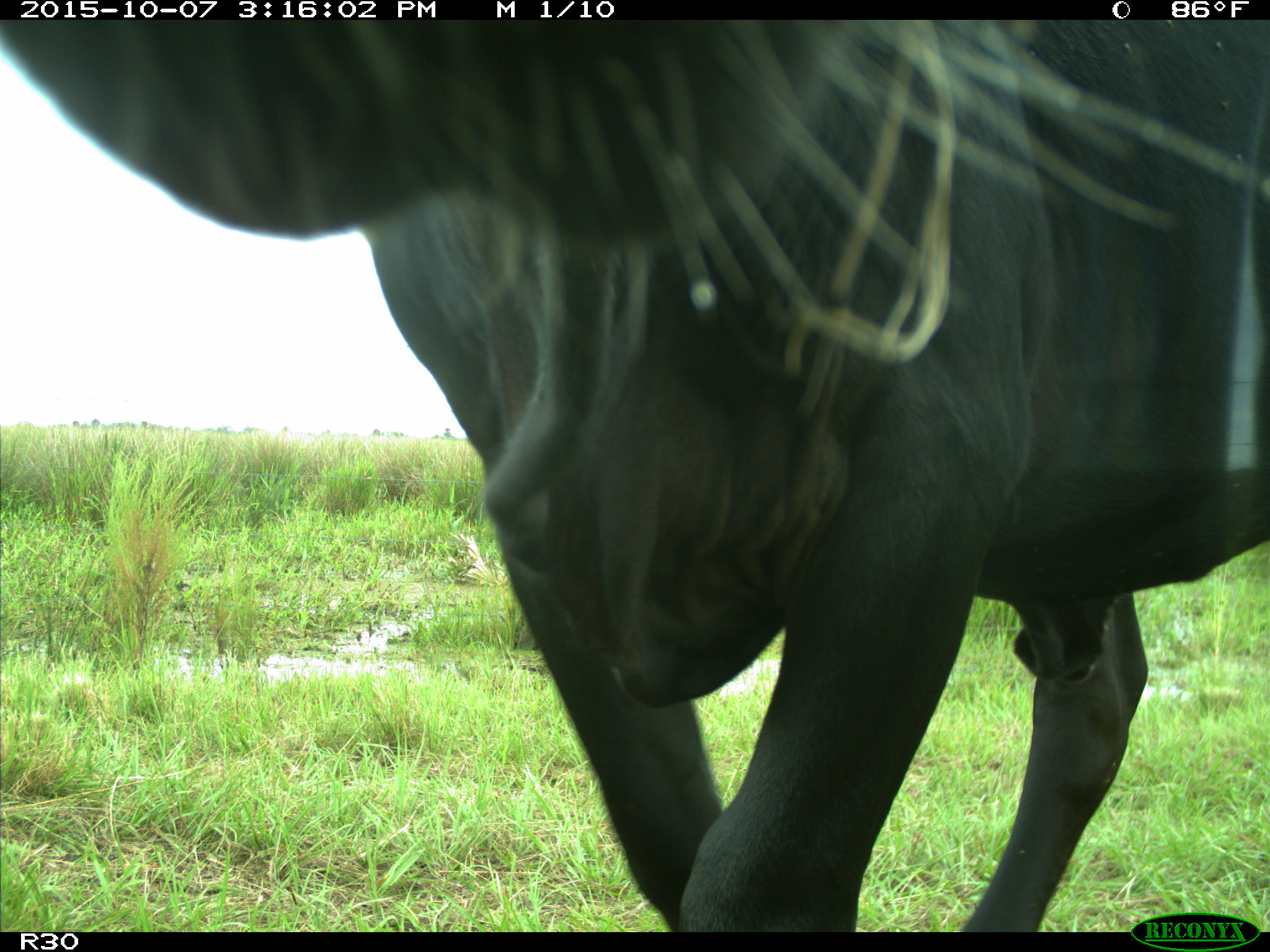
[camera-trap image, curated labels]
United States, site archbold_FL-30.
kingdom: Animalia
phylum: Chordata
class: Mammalia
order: Artiodactyla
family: Bovidae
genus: Bos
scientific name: Bos taurus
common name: domestic cow